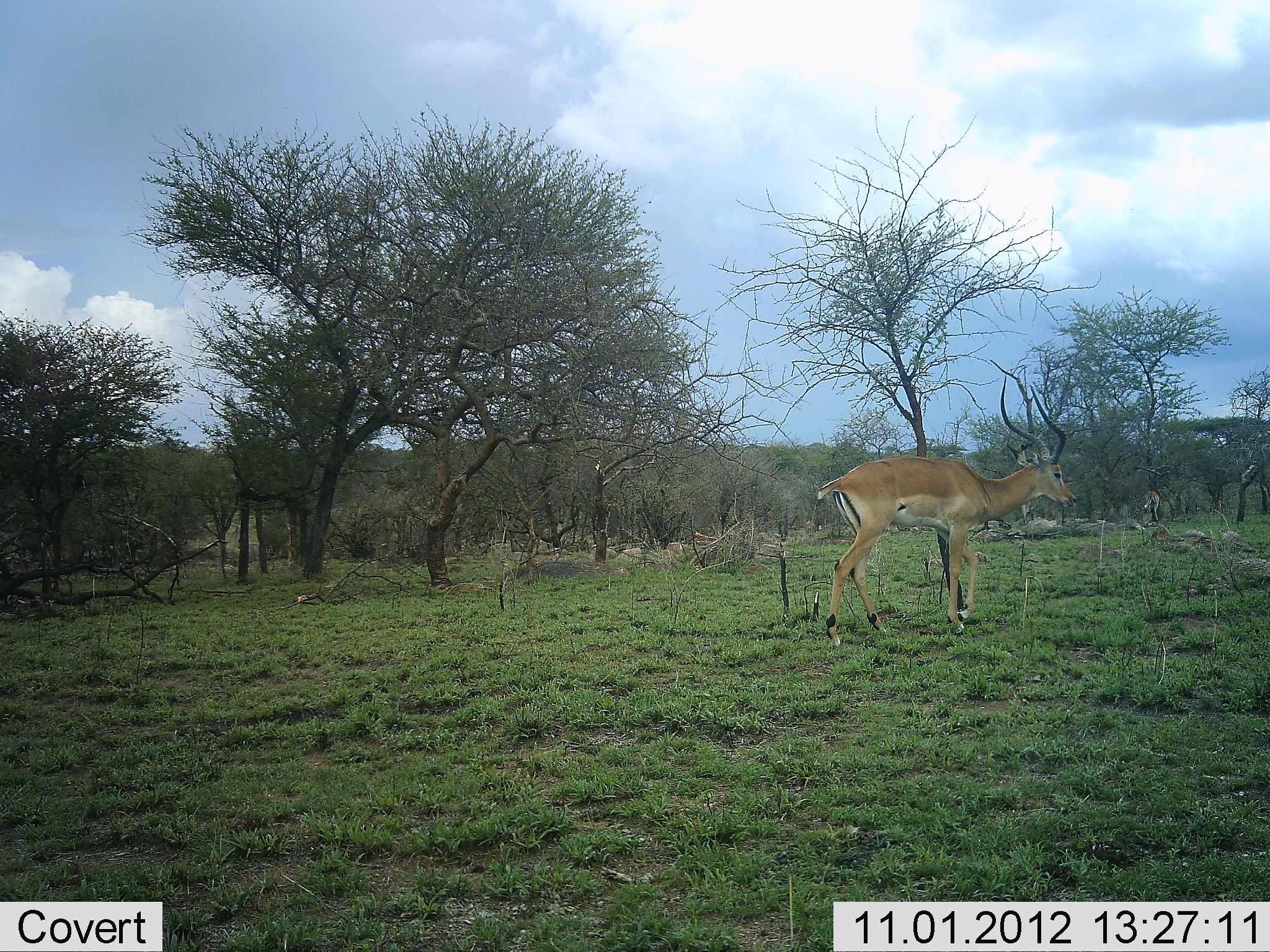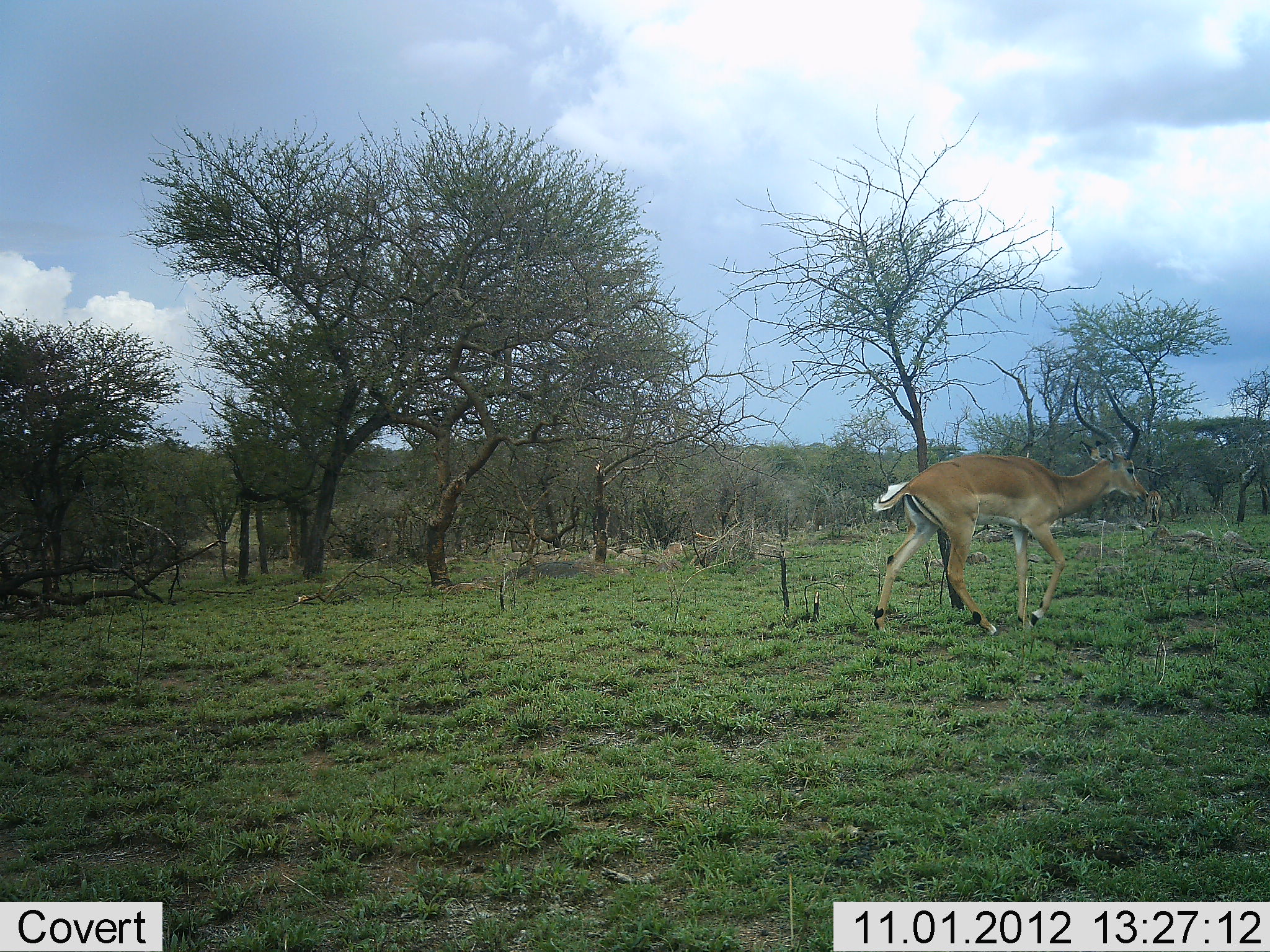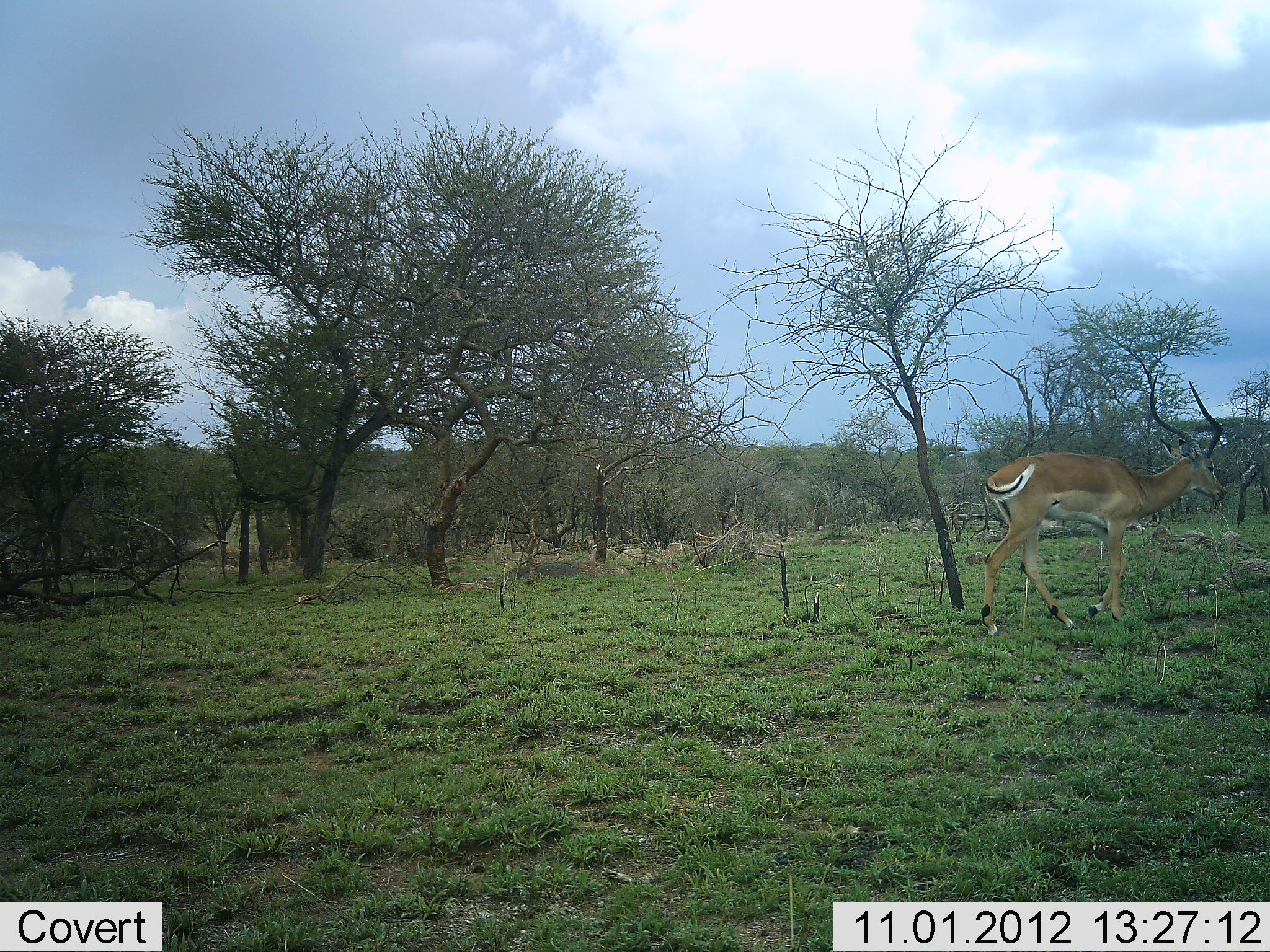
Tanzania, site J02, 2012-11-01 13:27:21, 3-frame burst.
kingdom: Animalia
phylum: Chordata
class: Mammalia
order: Artiodactyla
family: Bovidae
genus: Aepyceros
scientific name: Aepyceros melampus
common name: impala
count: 1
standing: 20%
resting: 0%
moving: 80%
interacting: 0%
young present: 0%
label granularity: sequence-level